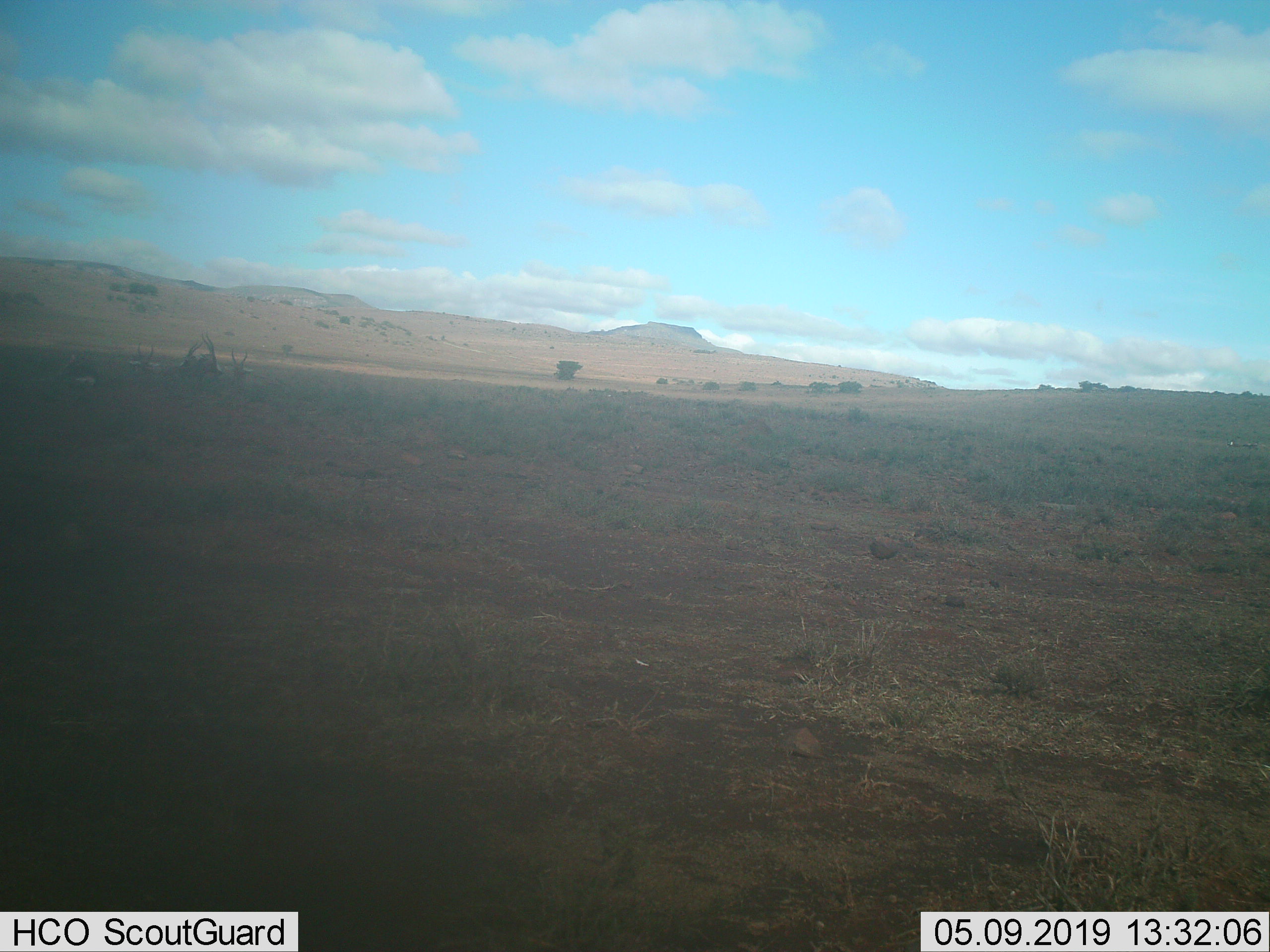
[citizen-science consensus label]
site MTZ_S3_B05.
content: unidentified animal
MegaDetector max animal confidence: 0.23